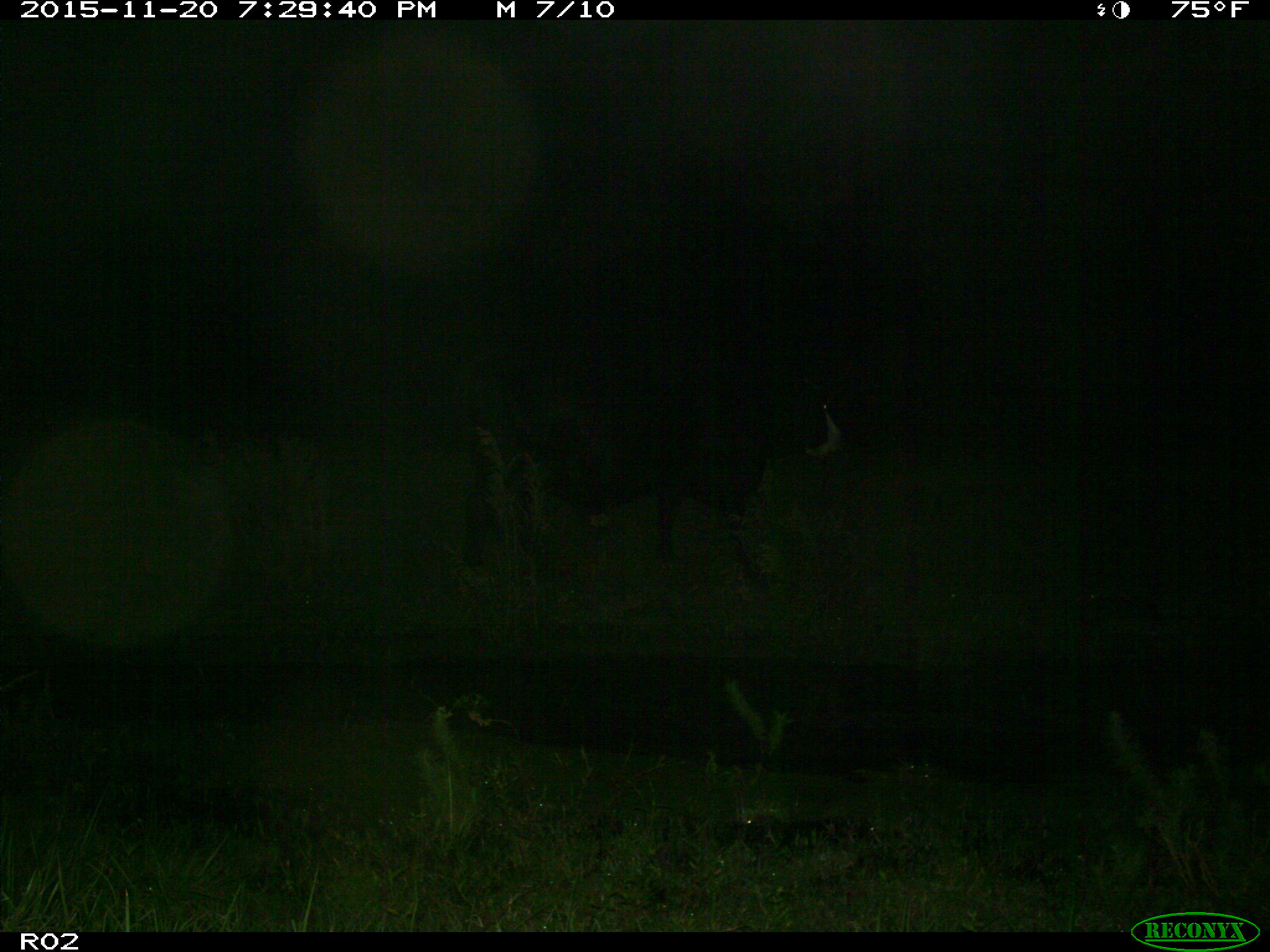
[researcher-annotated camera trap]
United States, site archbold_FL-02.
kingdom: Animalia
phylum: Chordata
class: Mammalia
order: Artiodactyla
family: Bovidae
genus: Bos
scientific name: Bos taurus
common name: domestic cow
Bos taurus (domestic cow).